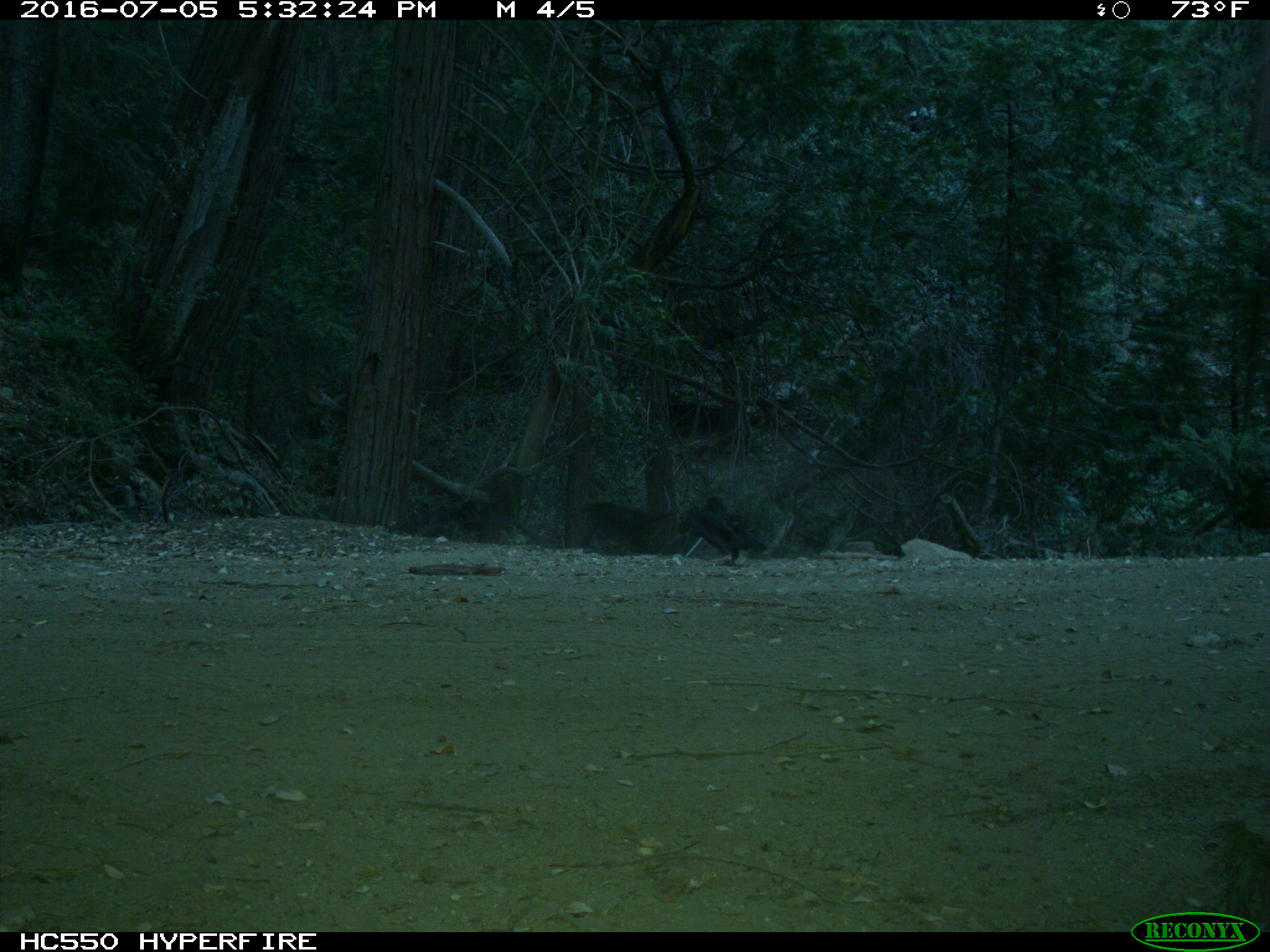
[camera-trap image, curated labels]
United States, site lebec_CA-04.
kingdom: Animalia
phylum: Chordata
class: Aves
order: Passeriformes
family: Corvidae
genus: Corvus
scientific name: Corvus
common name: crows and ravens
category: unidentified corvus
Unidentified corvus (crows and ravens) (Corvus).